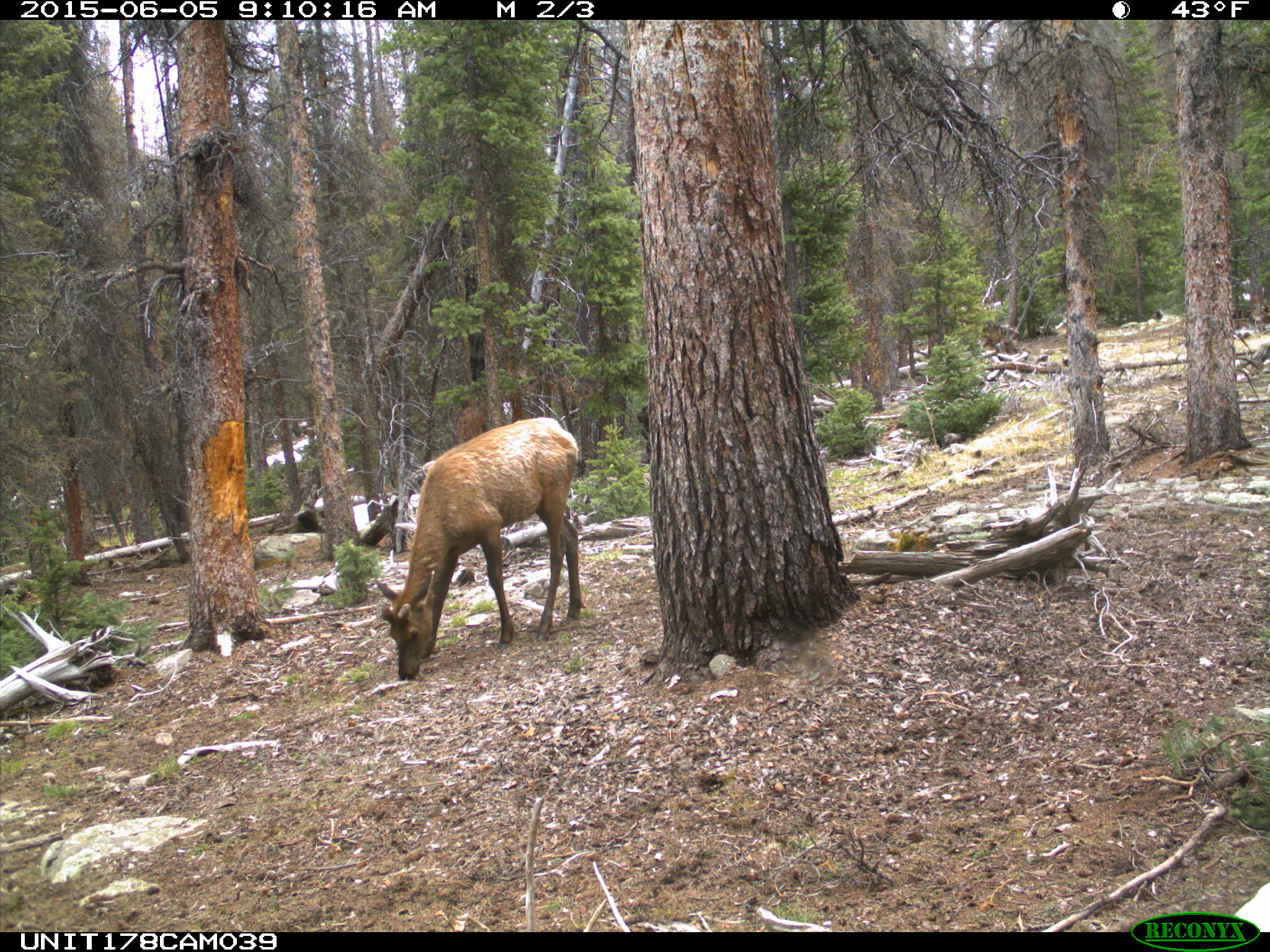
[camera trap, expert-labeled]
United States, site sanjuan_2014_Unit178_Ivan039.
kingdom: Animalia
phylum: Chordata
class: Mammalia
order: Artiodactyla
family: Cervidae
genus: Cervus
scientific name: Cervus elaphus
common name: red deer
Cervus elaphus (red deer).